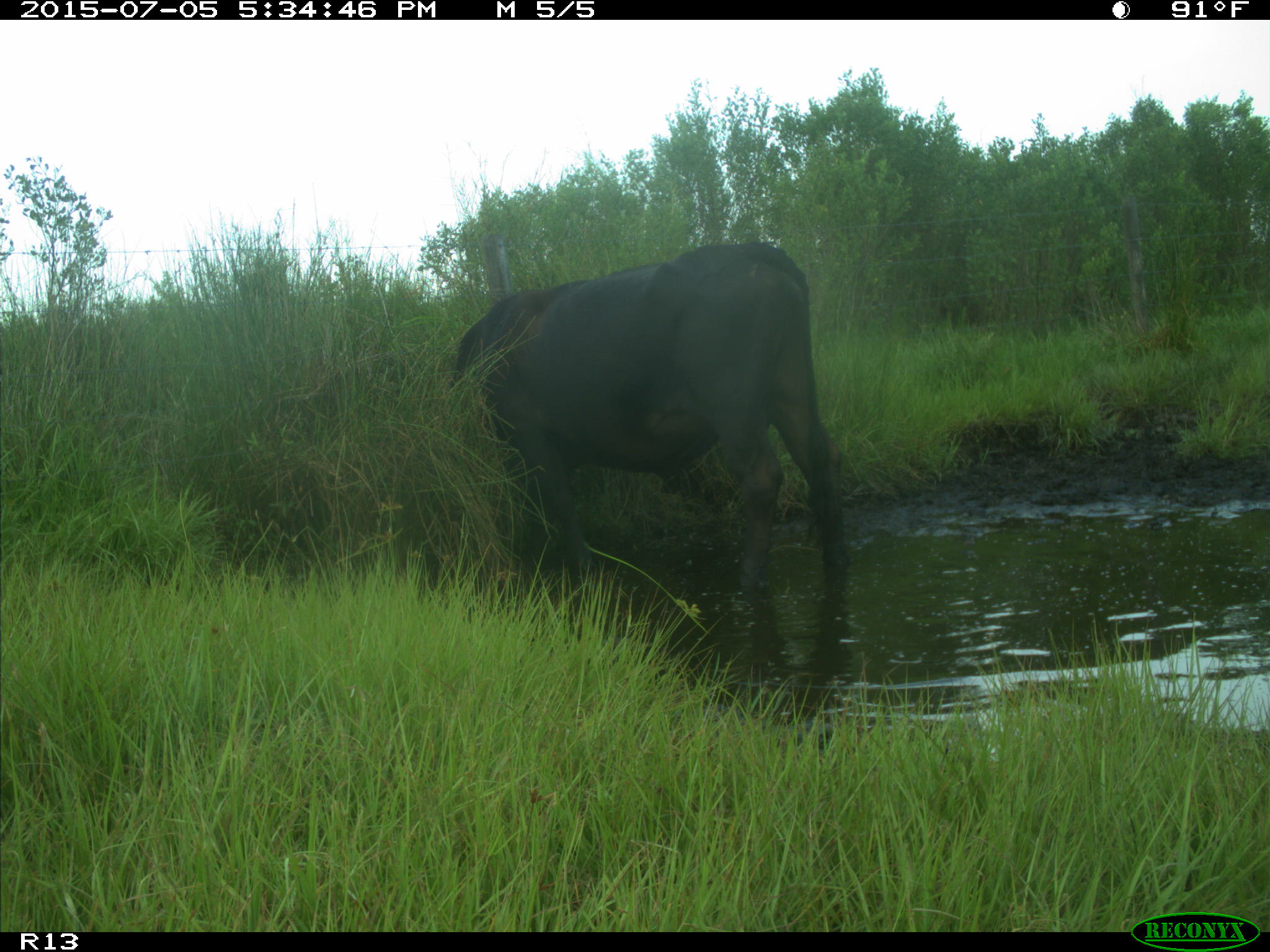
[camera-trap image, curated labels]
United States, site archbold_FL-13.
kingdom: Animalia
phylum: Chordata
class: Mammalia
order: Artiodactyla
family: Bovidae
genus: Bos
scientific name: Bos taurus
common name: domestic cow